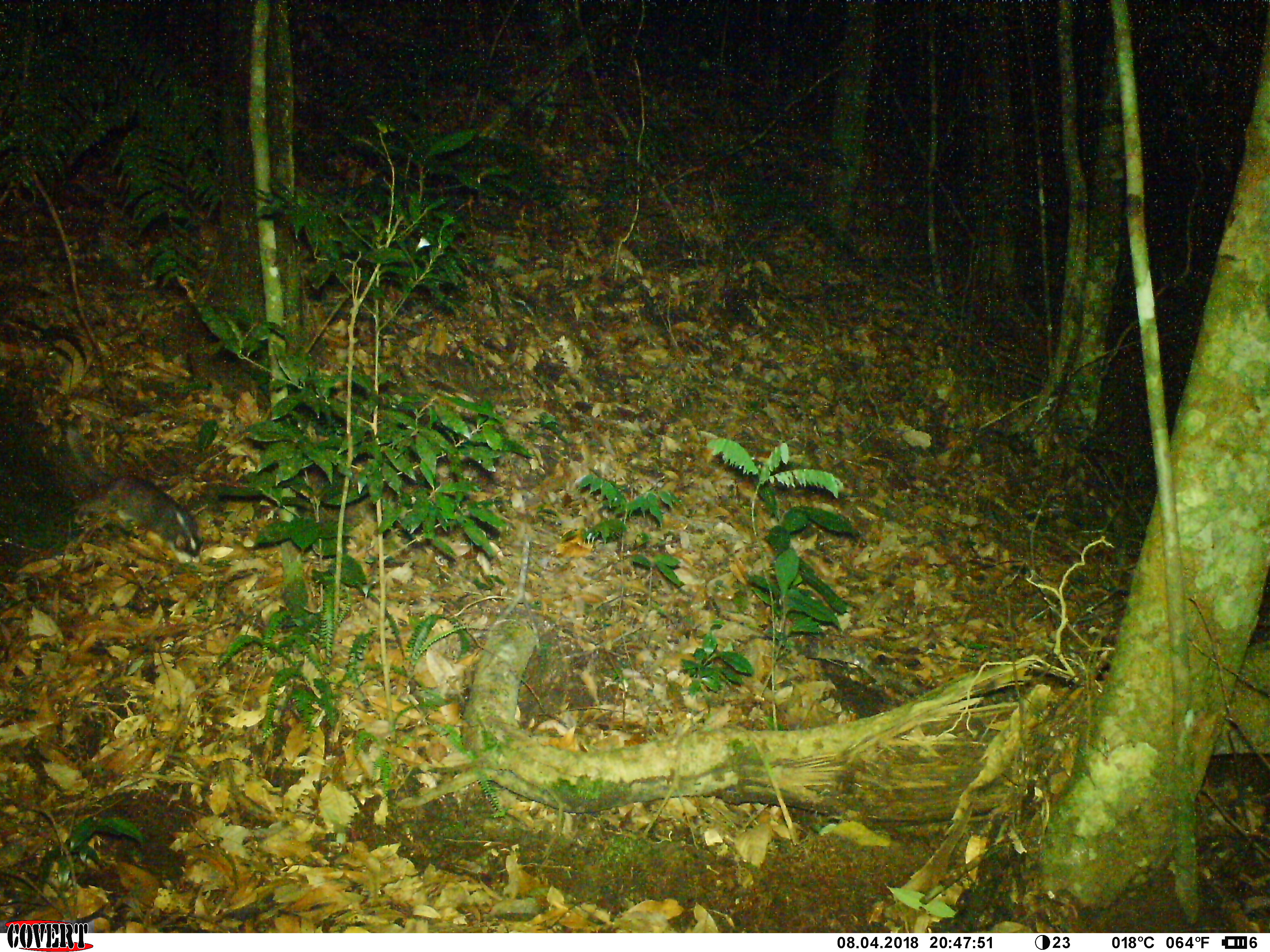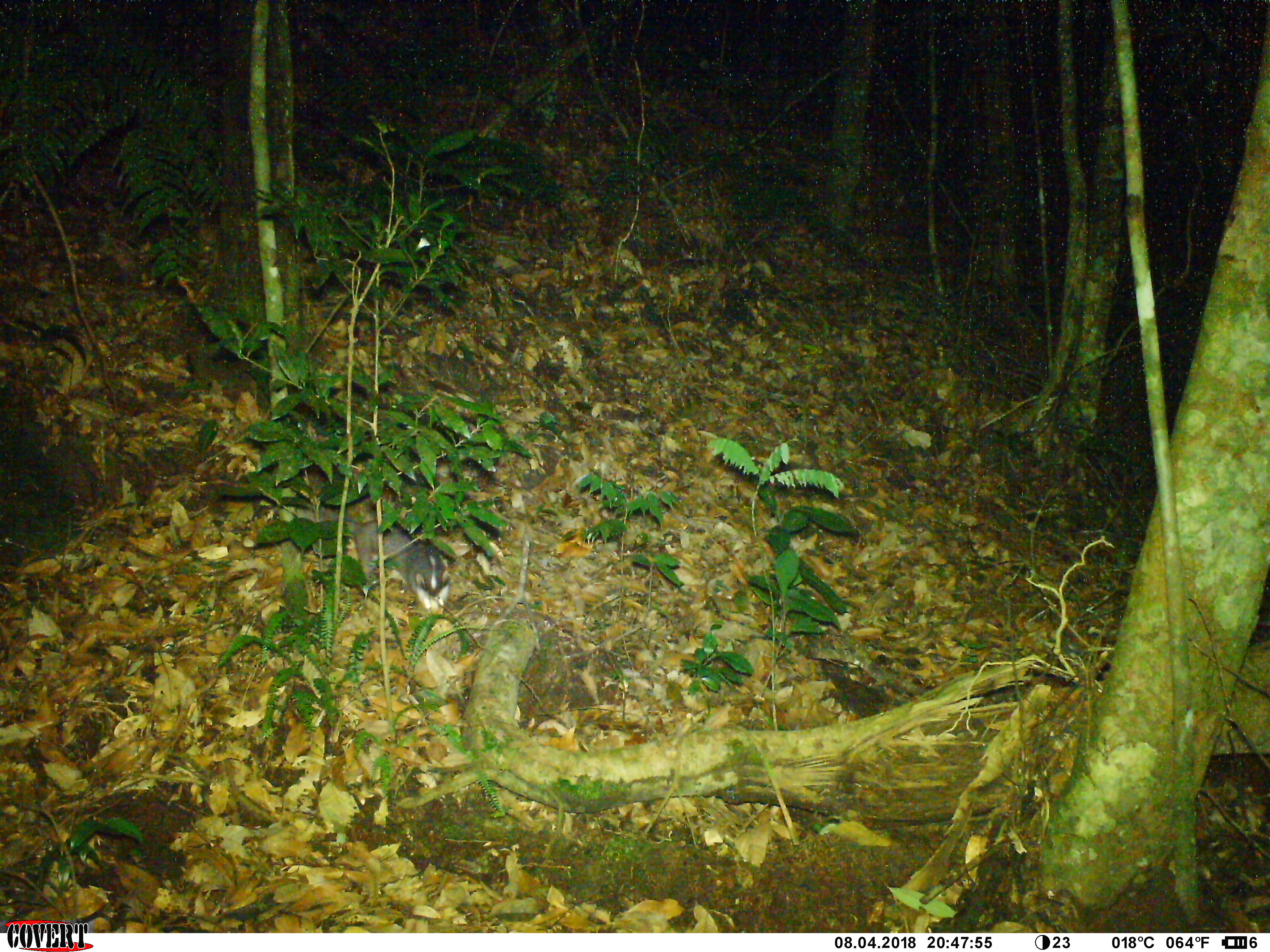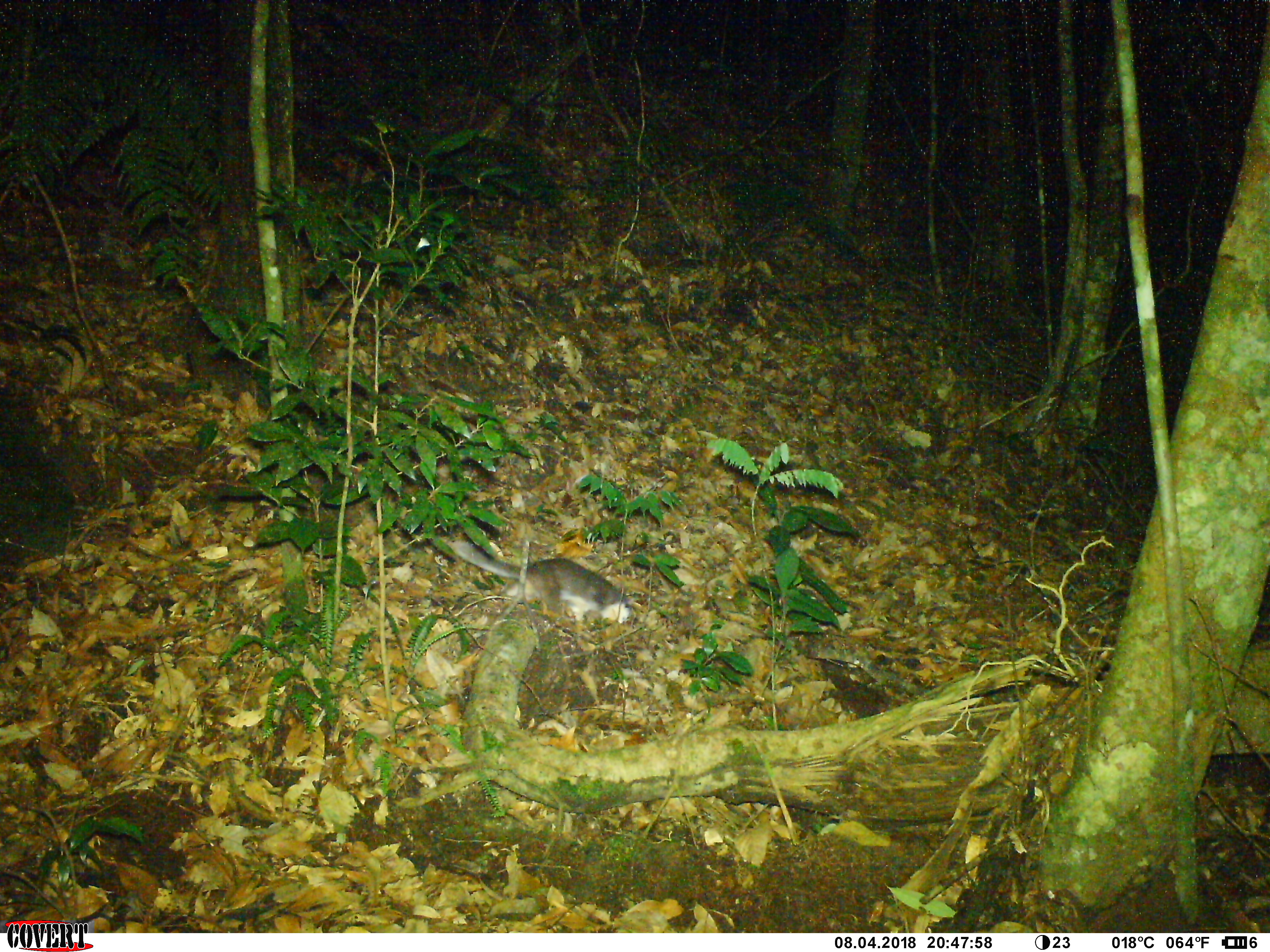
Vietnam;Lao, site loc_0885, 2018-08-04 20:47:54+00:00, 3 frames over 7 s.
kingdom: Animalia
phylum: Chordata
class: Mammalia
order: Carnivora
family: Mustelidae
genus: Melogale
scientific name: Melogale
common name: ferret badger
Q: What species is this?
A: Ferret badger (Melogale).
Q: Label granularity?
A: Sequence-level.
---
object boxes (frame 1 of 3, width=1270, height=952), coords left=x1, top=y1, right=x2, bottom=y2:
ferret badger: left=60, top=416, right=208, bottom=566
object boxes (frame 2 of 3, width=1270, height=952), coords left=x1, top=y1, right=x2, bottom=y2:
ferret badger: left=296, top=490, right=454, bottom=618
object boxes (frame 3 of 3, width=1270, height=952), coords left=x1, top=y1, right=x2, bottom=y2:
ferret badger: left=435, top=535, right=640, bottom=629